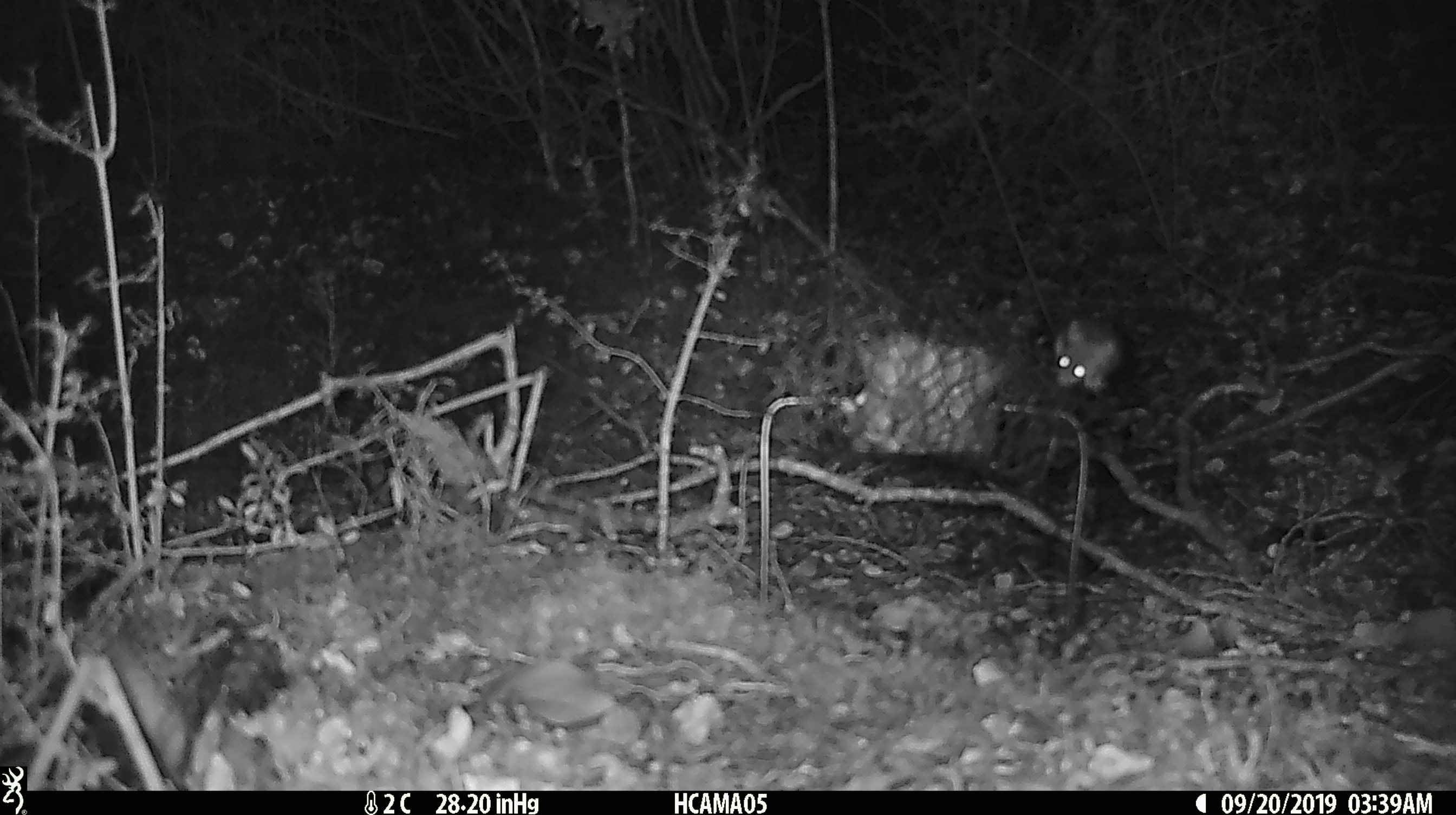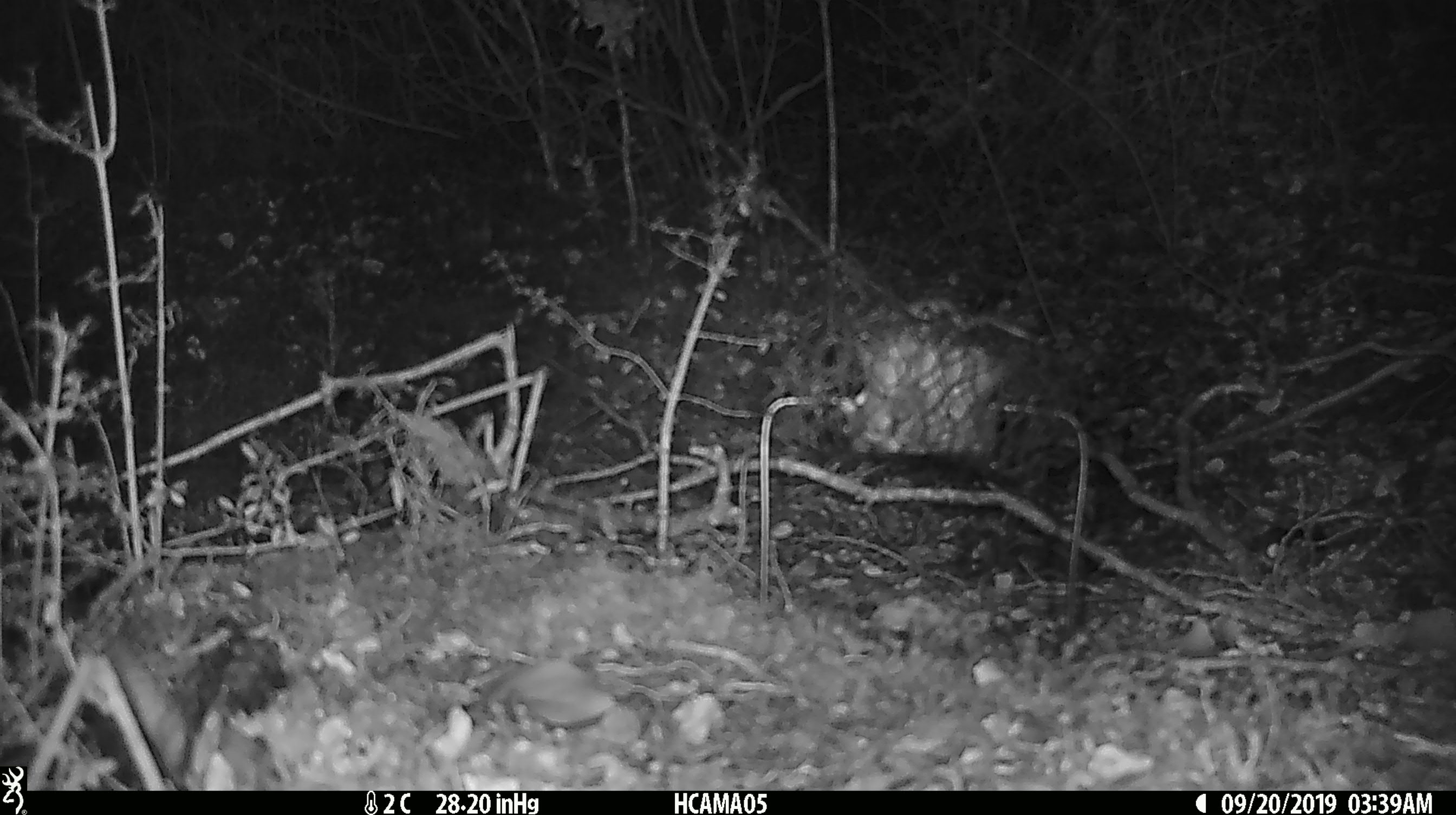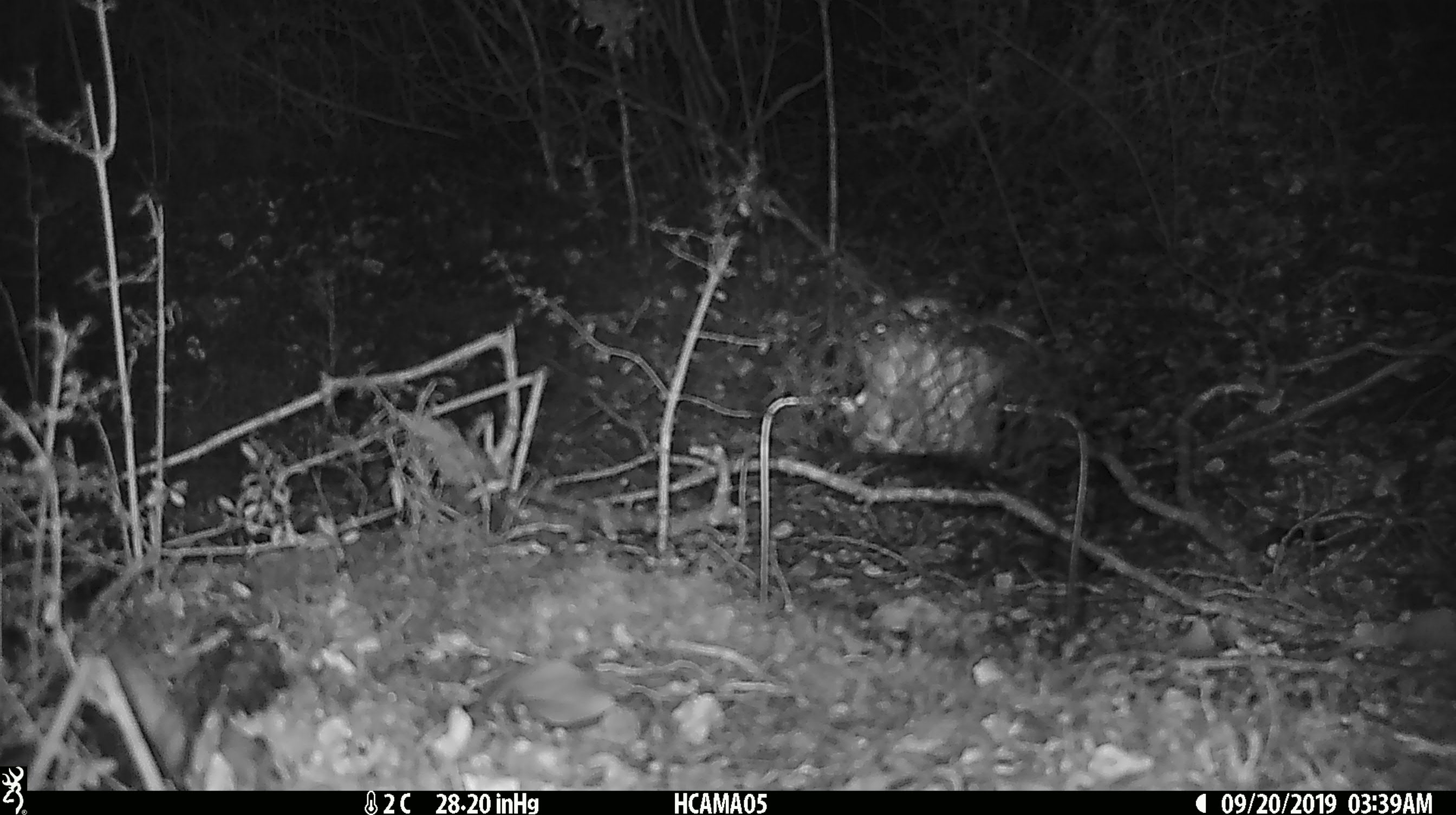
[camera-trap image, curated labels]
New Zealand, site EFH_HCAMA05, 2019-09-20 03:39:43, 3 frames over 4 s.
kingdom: Animalia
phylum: Chordata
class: Mammalia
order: Rodentia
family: Muridae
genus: Mus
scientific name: Mus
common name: mouse